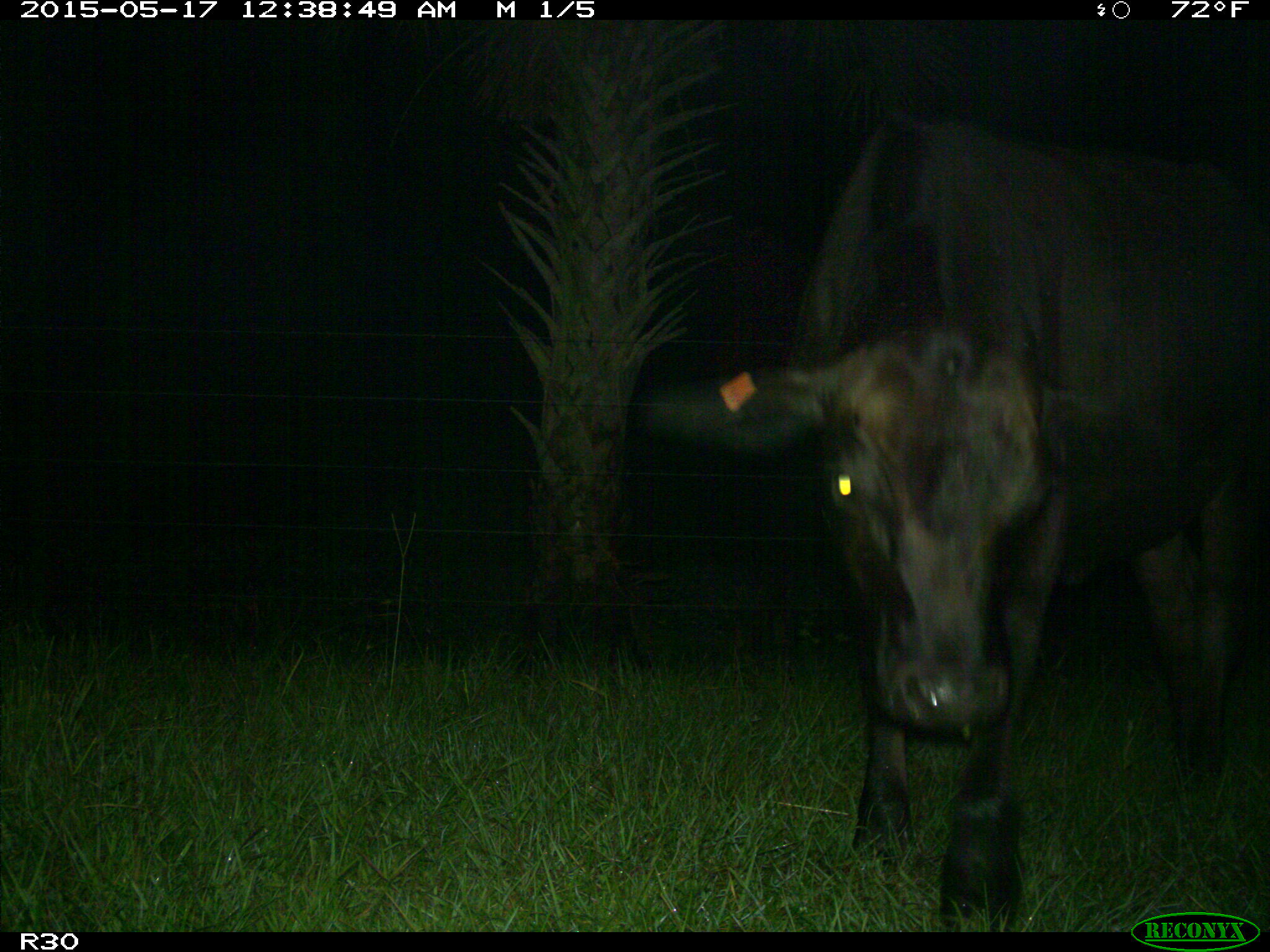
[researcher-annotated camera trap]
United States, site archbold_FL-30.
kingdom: Animalia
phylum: Chordata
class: Mammalia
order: Artiodactyla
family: Bovidae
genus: Bos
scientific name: Bos taurus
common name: domestic cow